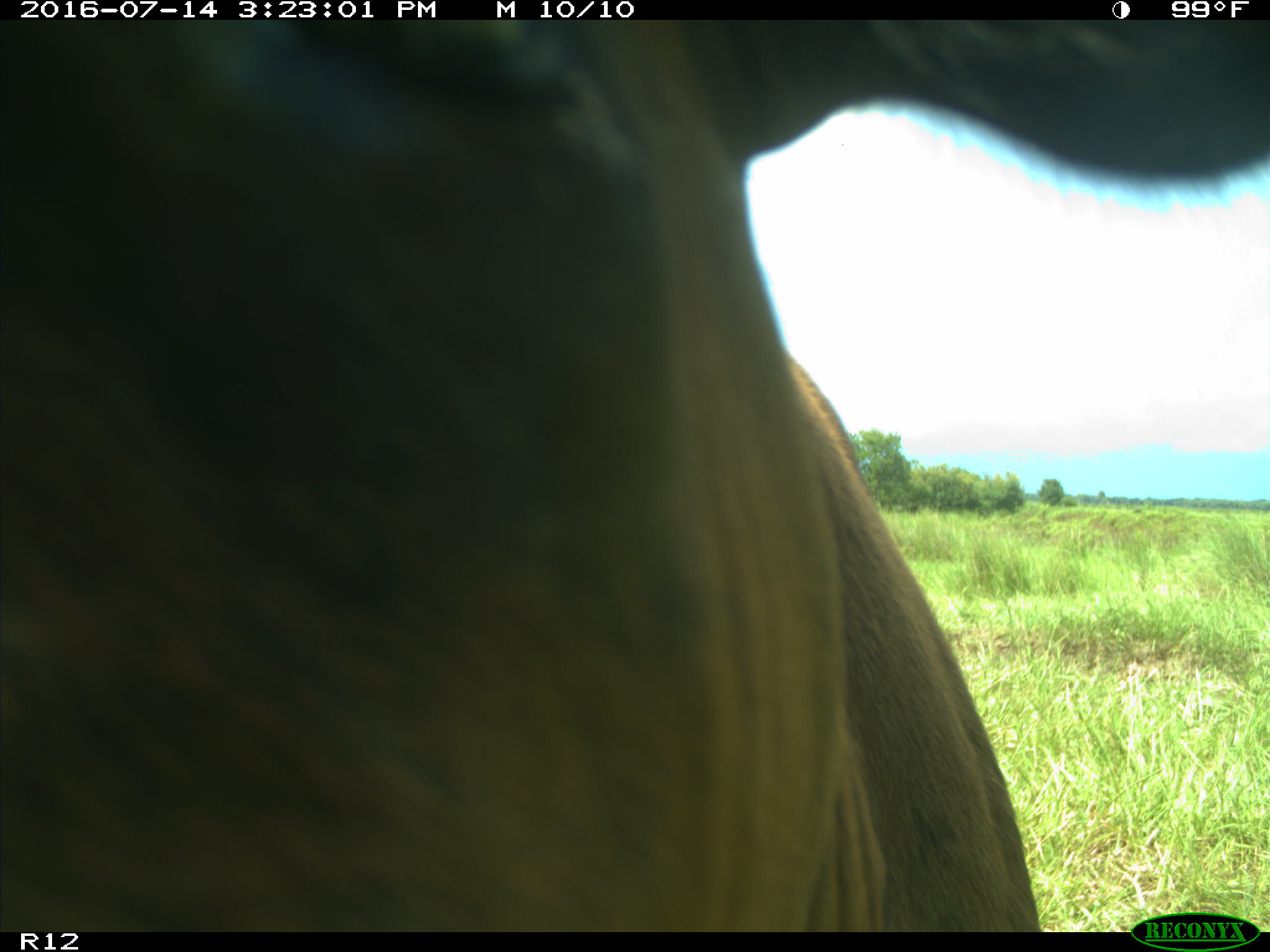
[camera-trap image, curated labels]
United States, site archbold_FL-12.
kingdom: Animalia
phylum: Chordata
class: Mammalia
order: Artiodactyla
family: Bovidae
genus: Bos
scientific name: Bos taurus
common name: domestic cow